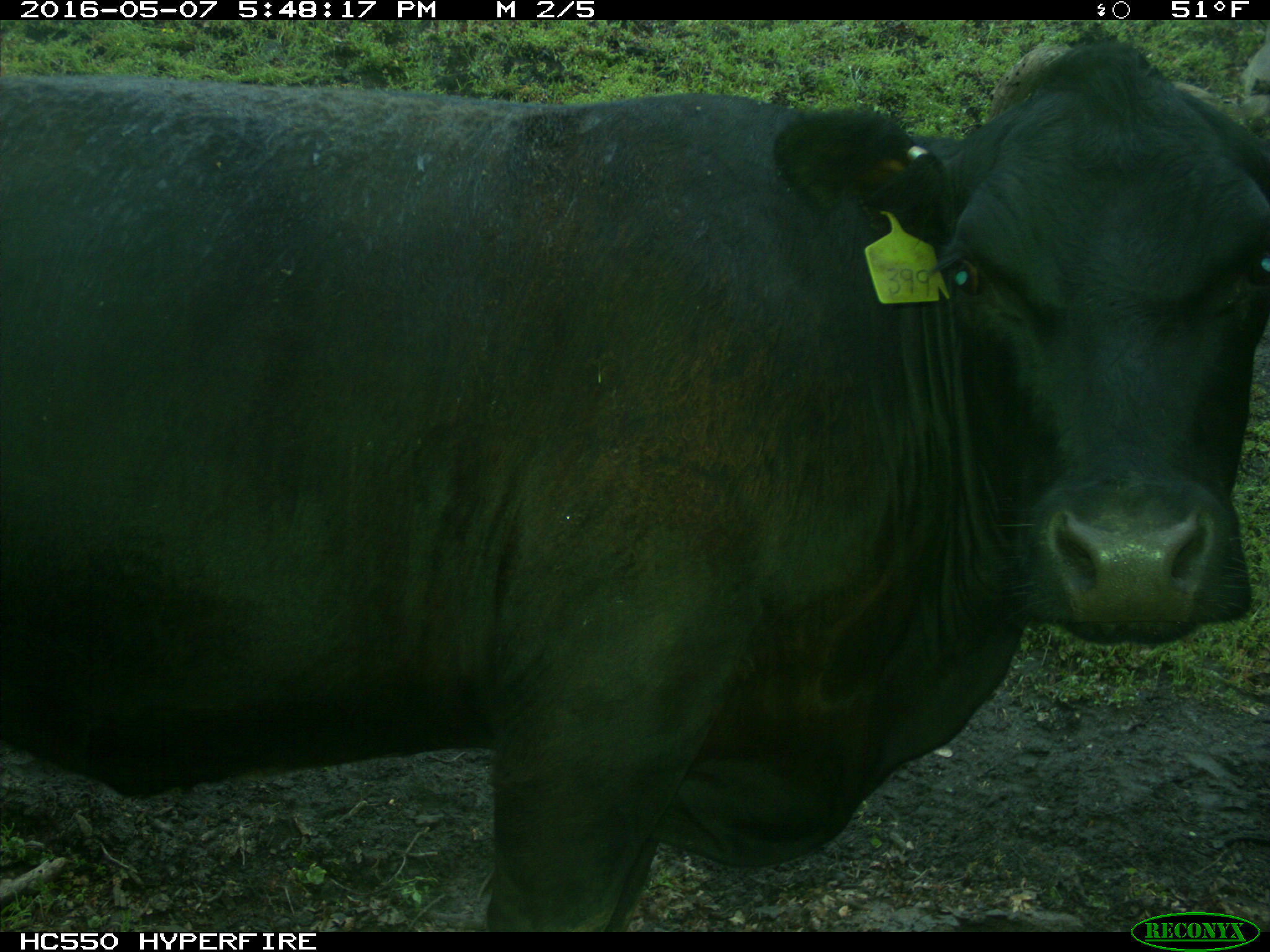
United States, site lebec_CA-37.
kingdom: Animalia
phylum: Chordata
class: Mammalia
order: Artiodactyla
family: Bovidae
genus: Bos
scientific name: Bos taurus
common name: domestic cow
Bos taurus (domestic cow).